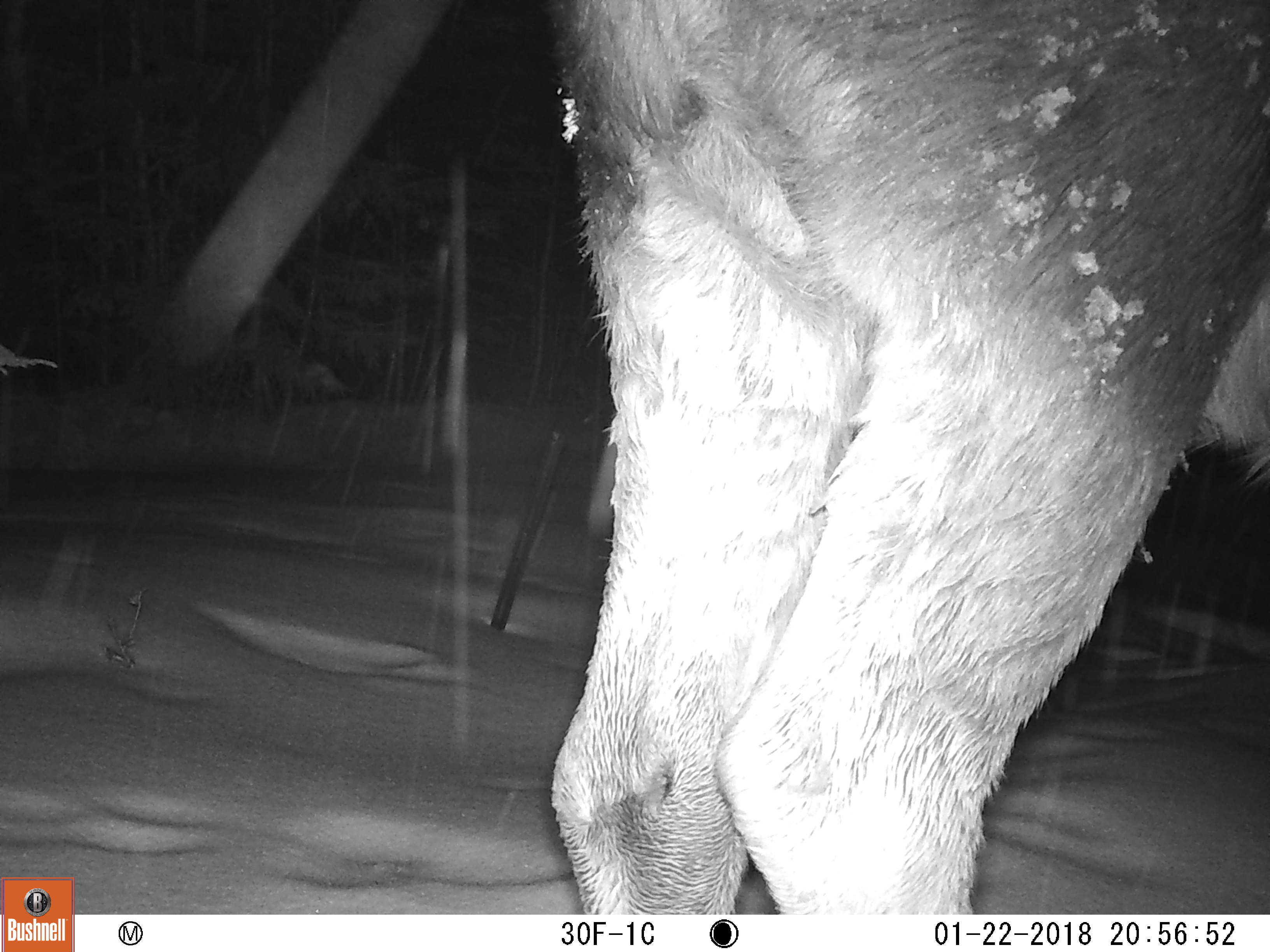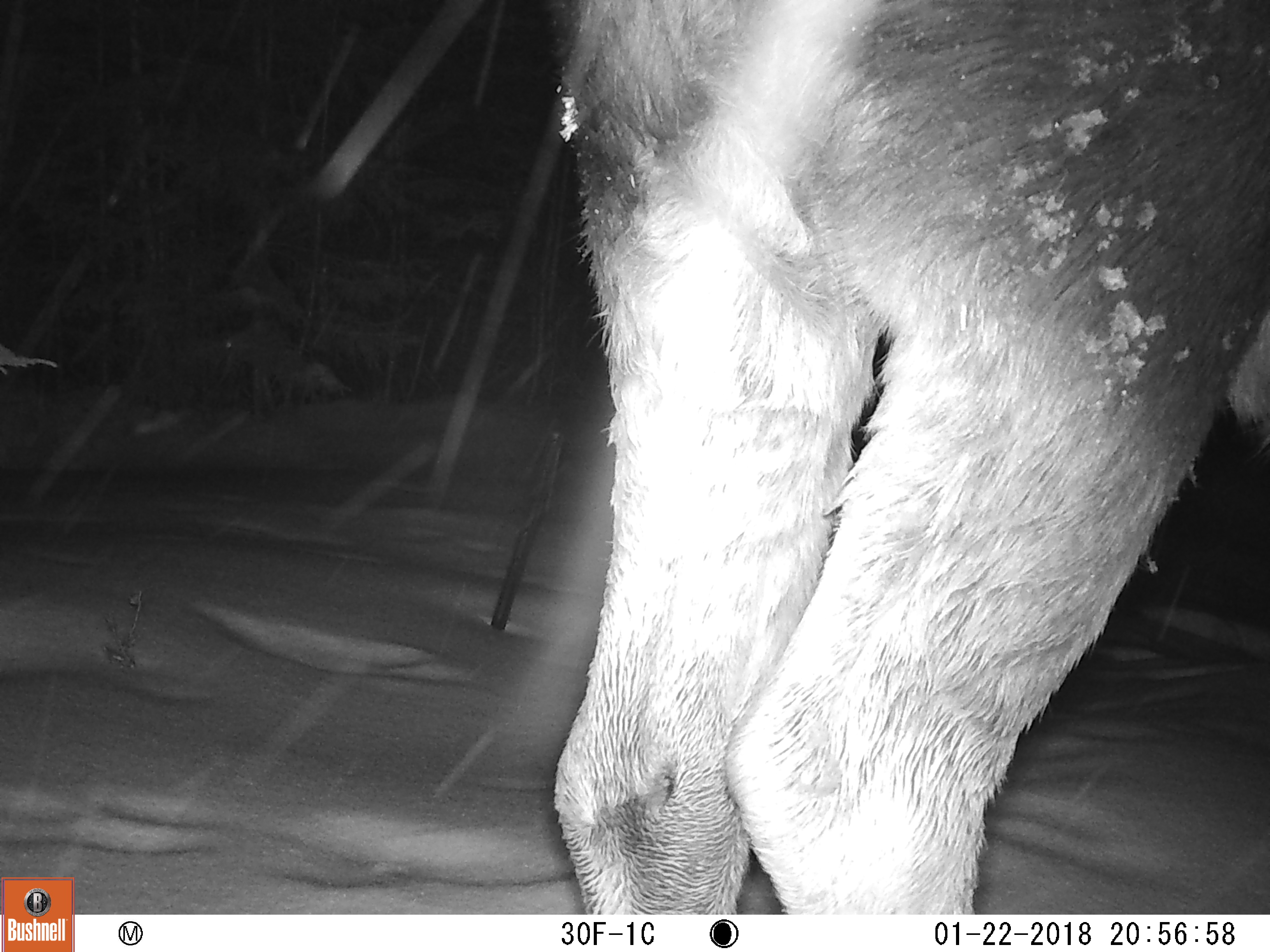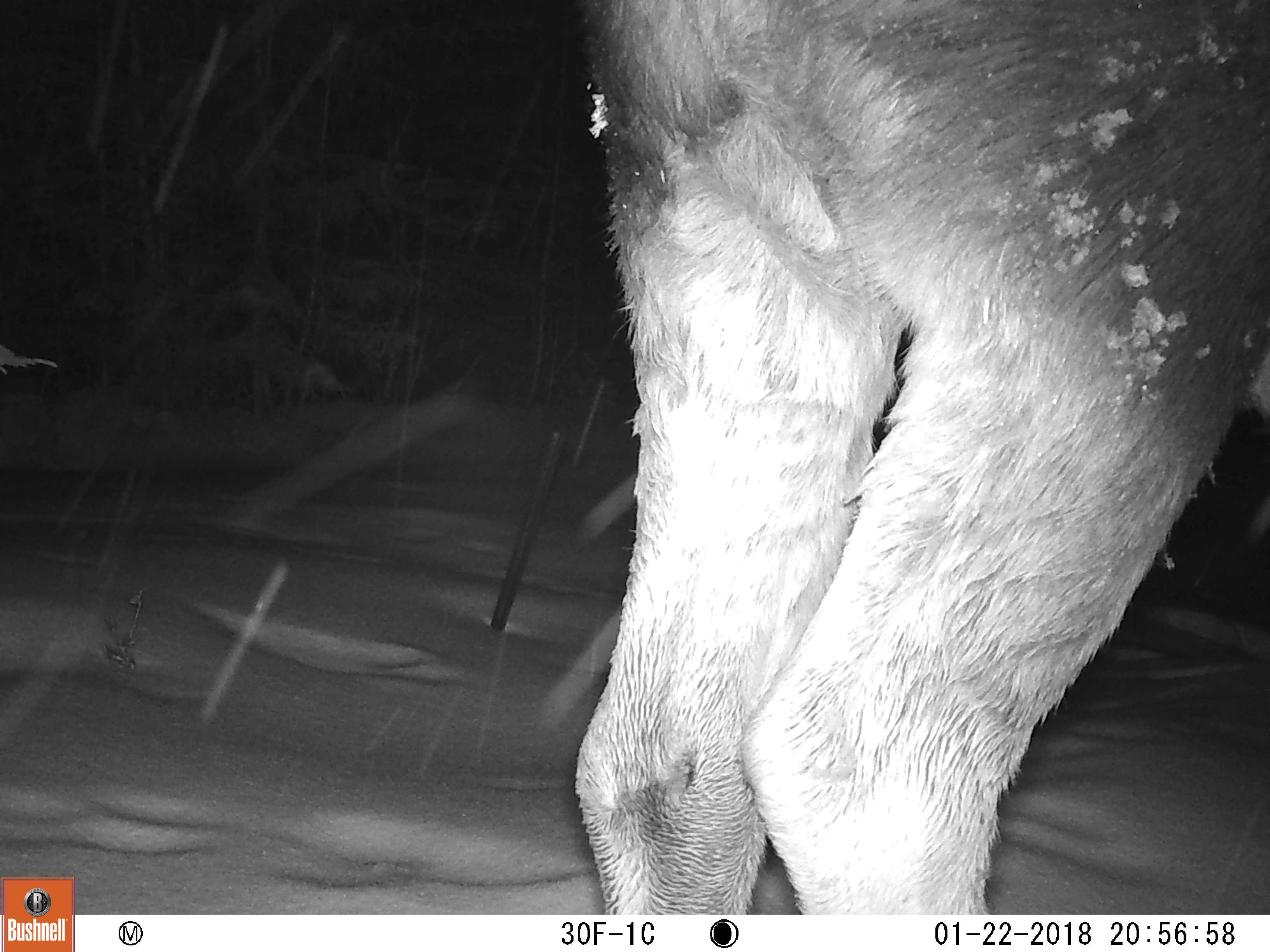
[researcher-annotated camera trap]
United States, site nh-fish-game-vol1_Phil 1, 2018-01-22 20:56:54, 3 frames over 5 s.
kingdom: Animalia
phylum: Chordata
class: Mammalia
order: Artiodactyla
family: Cervidae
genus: Alces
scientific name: Alces alces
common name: moose